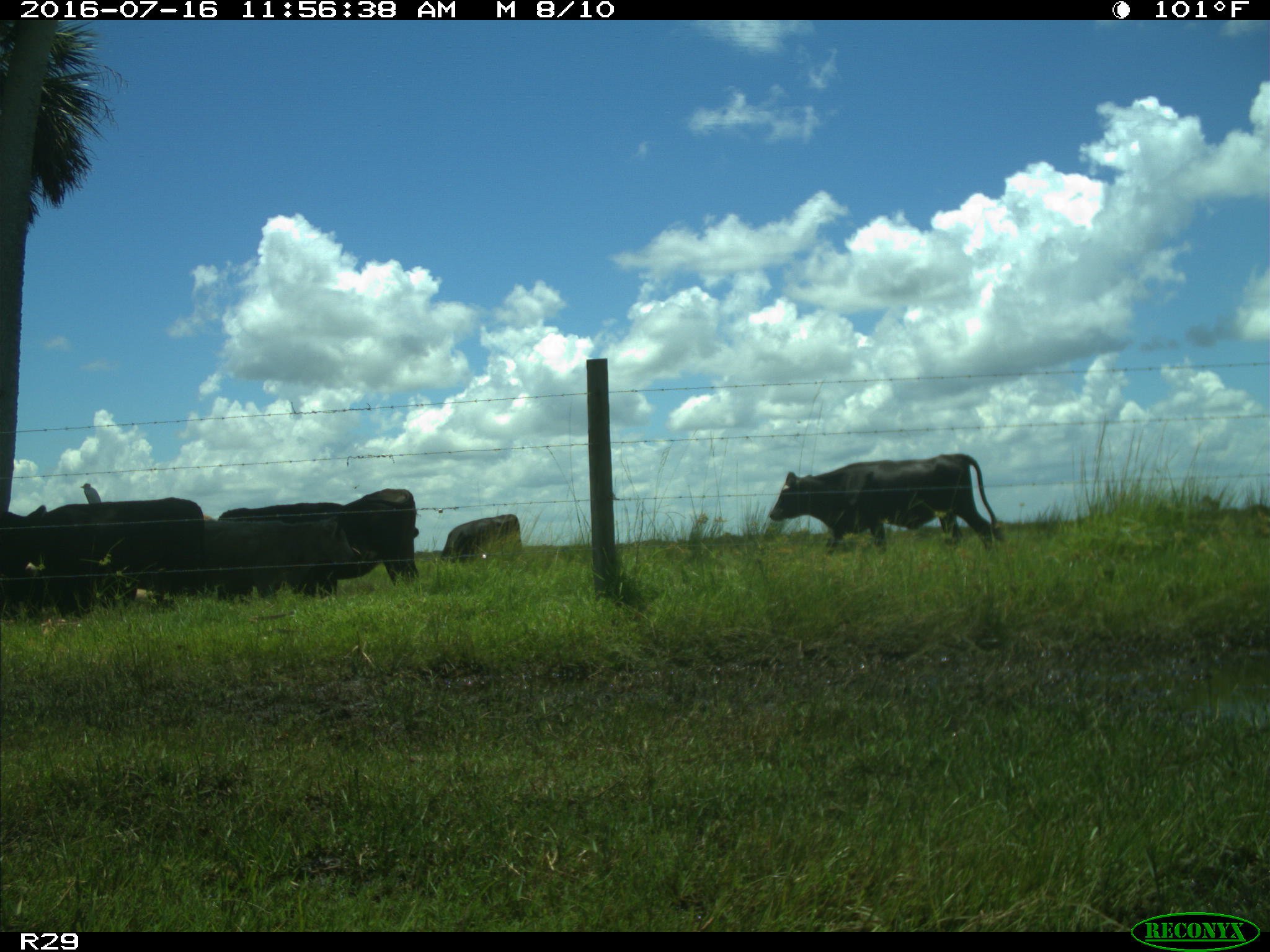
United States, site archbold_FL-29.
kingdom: Animalia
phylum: Chordata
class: Mammalia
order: Artiodactyla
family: Bovidae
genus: Bos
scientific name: Bos taurus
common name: domestic cow